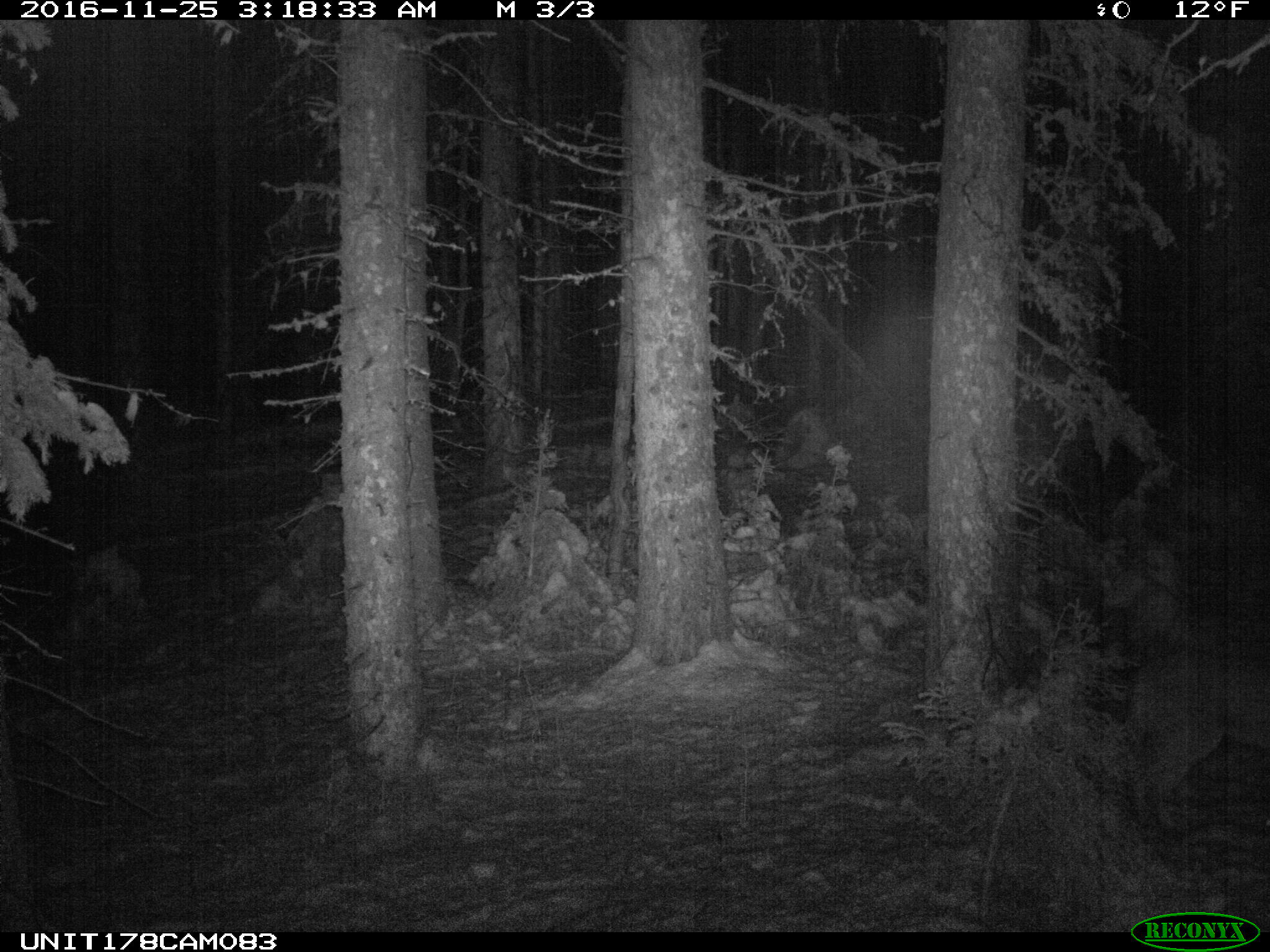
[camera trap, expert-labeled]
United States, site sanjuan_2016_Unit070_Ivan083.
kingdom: Animalia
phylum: Chordata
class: Mammalia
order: Carnivora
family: Felidae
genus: Puma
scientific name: Puma concolor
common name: mountain lion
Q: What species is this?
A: Puma concolor (mountain lion).